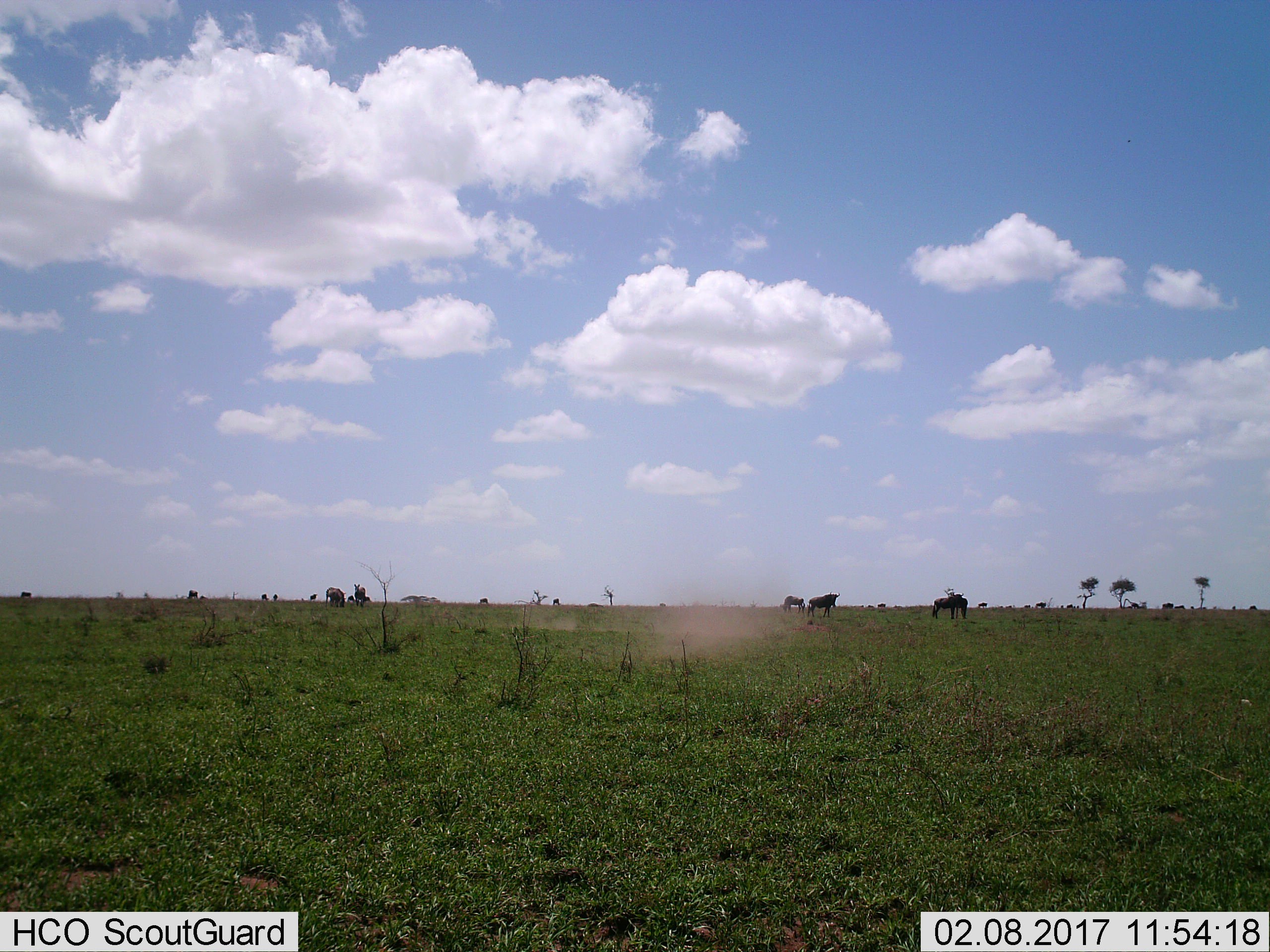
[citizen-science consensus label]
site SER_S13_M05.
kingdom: Animalia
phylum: Chordata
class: Mammalia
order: Artiodactyla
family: Bovidae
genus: Connochaetes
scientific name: Connochaetes taurinus taurinus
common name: blue wildebeest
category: wildebeestblue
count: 11-50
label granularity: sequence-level